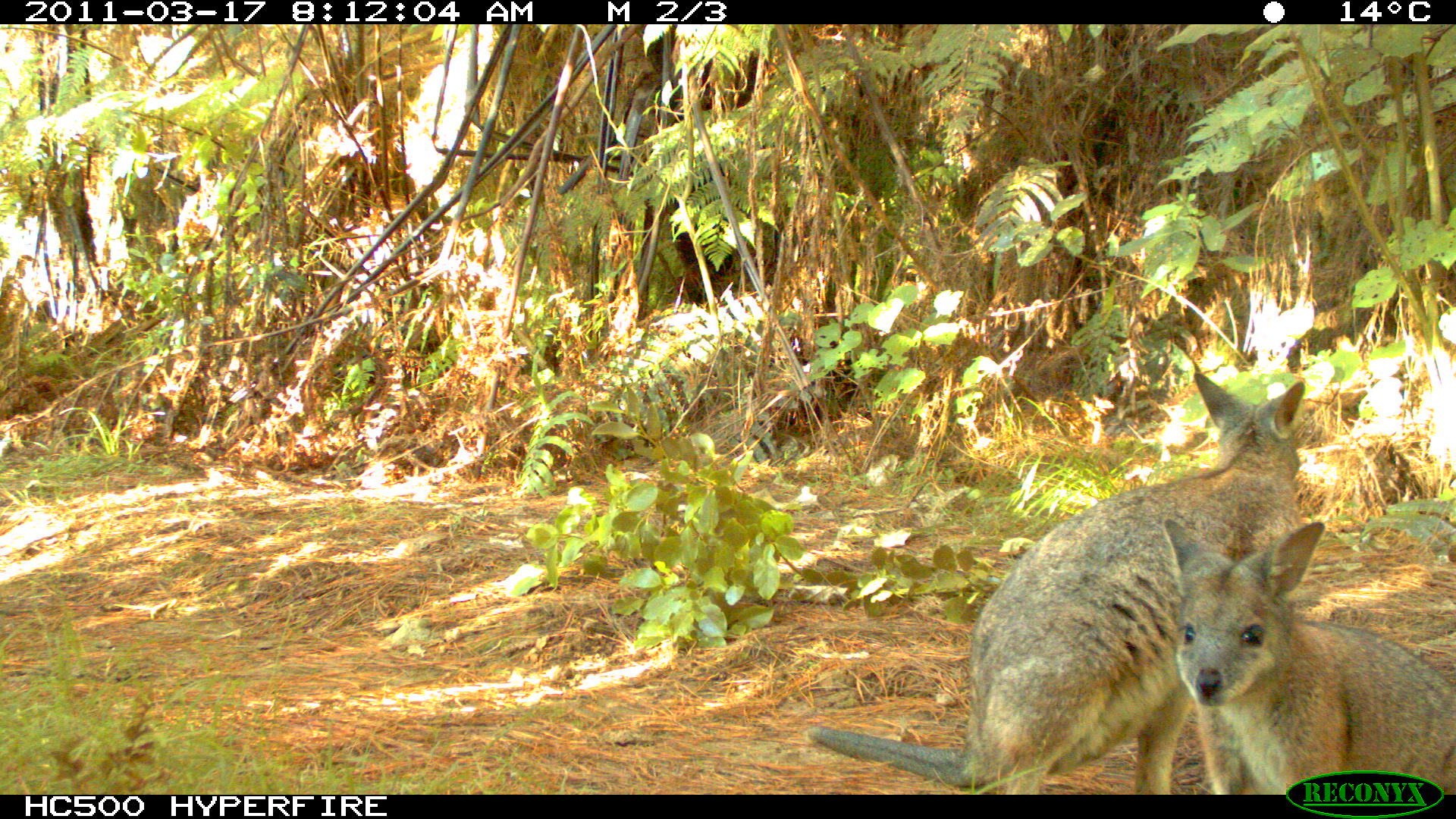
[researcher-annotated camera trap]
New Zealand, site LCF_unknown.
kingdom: Animalia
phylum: Chordata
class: Mammalia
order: Diprotodontia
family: Macropodidae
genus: Notamacropus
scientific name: Notamacropus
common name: wallaby